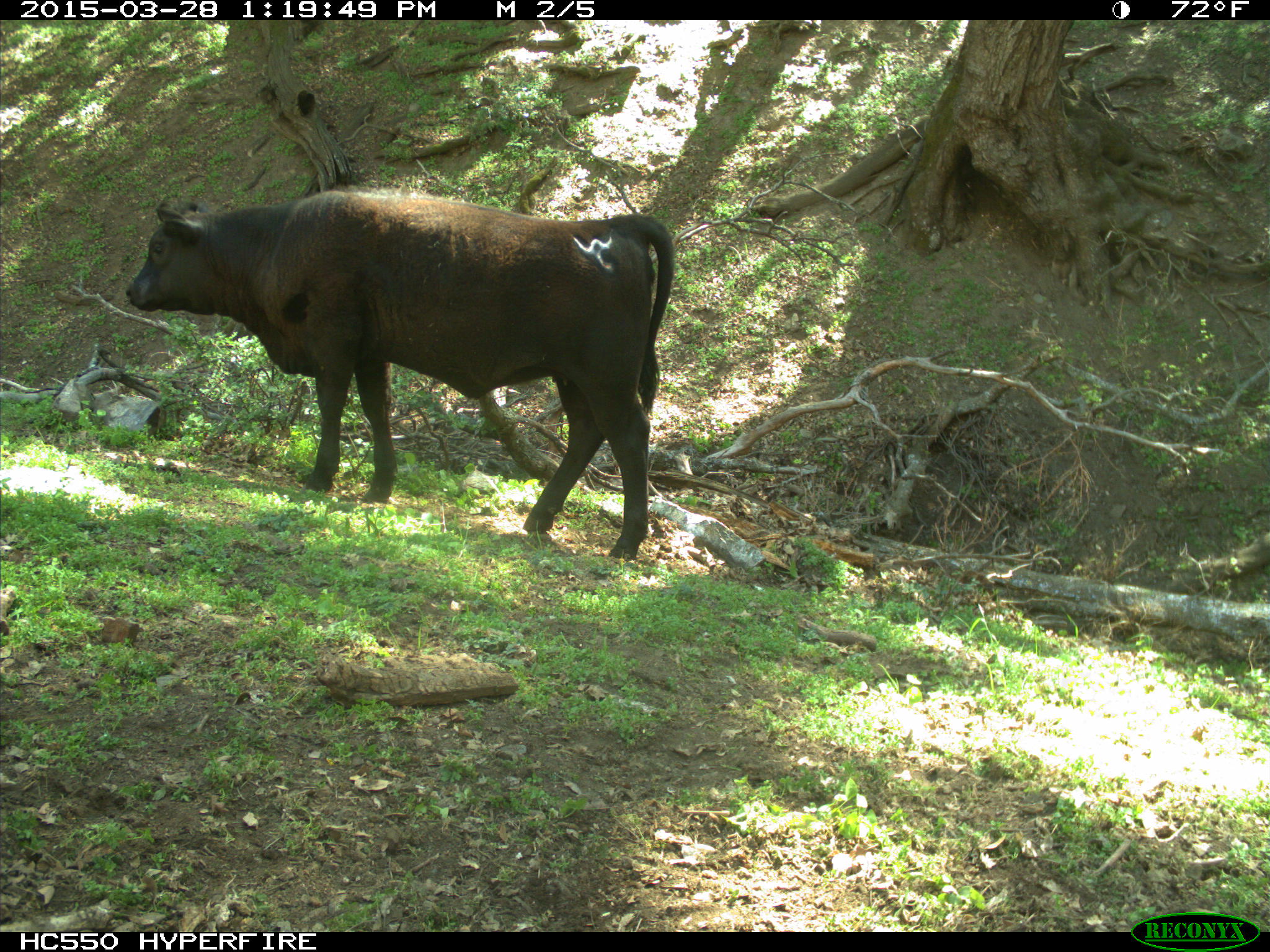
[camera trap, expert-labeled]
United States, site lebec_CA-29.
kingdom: Animalia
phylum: Chordata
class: Mammalia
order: Artiodactyla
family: Bovidae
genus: Bos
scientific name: Bos taurus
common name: domestic cow